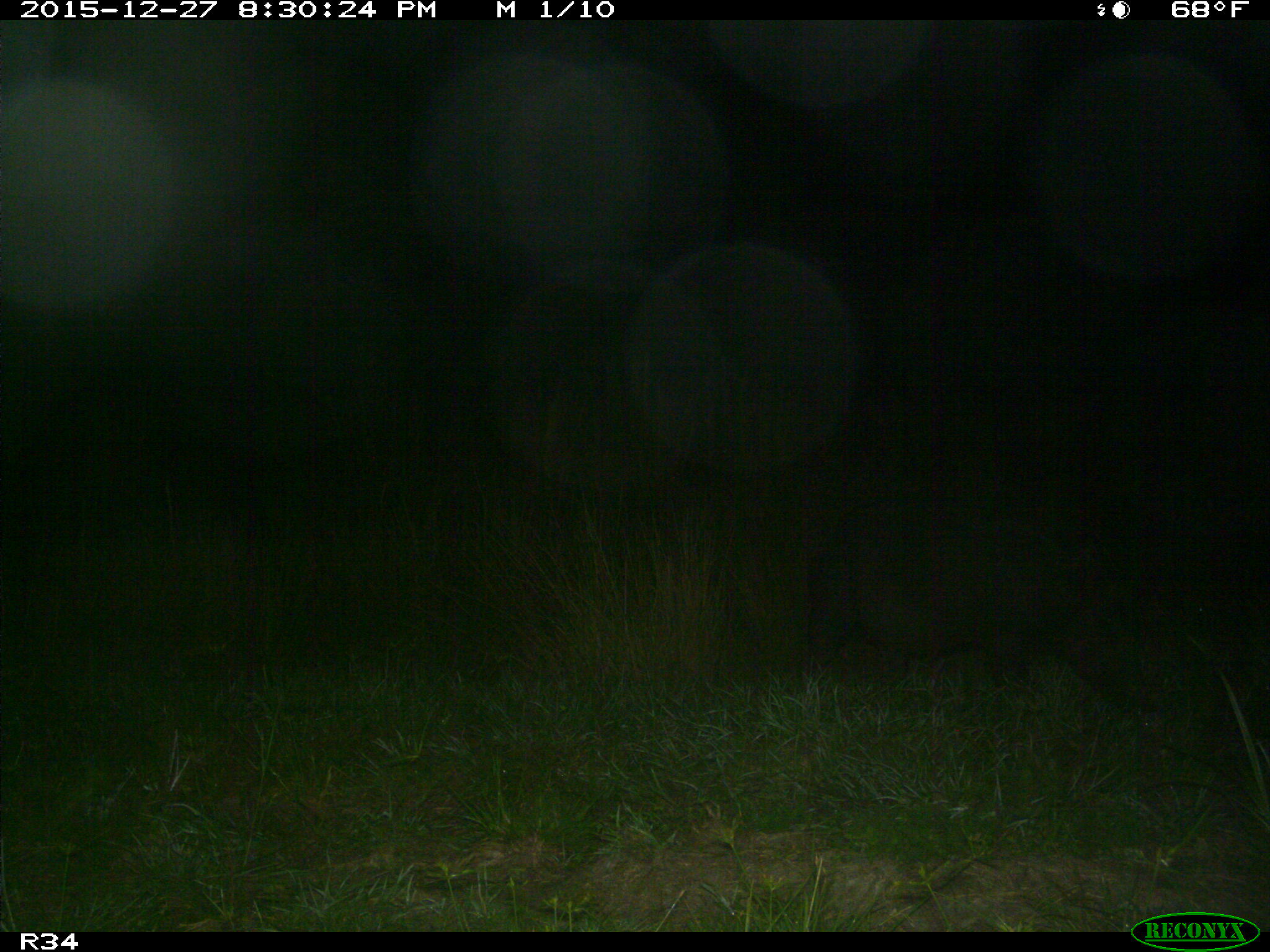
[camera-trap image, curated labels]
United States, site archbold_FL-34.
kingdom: Animalia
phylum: Chordata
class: Mammalia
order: Artiodactyla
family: Suidae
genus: Sus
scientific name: Sus scrofa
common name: wild boar